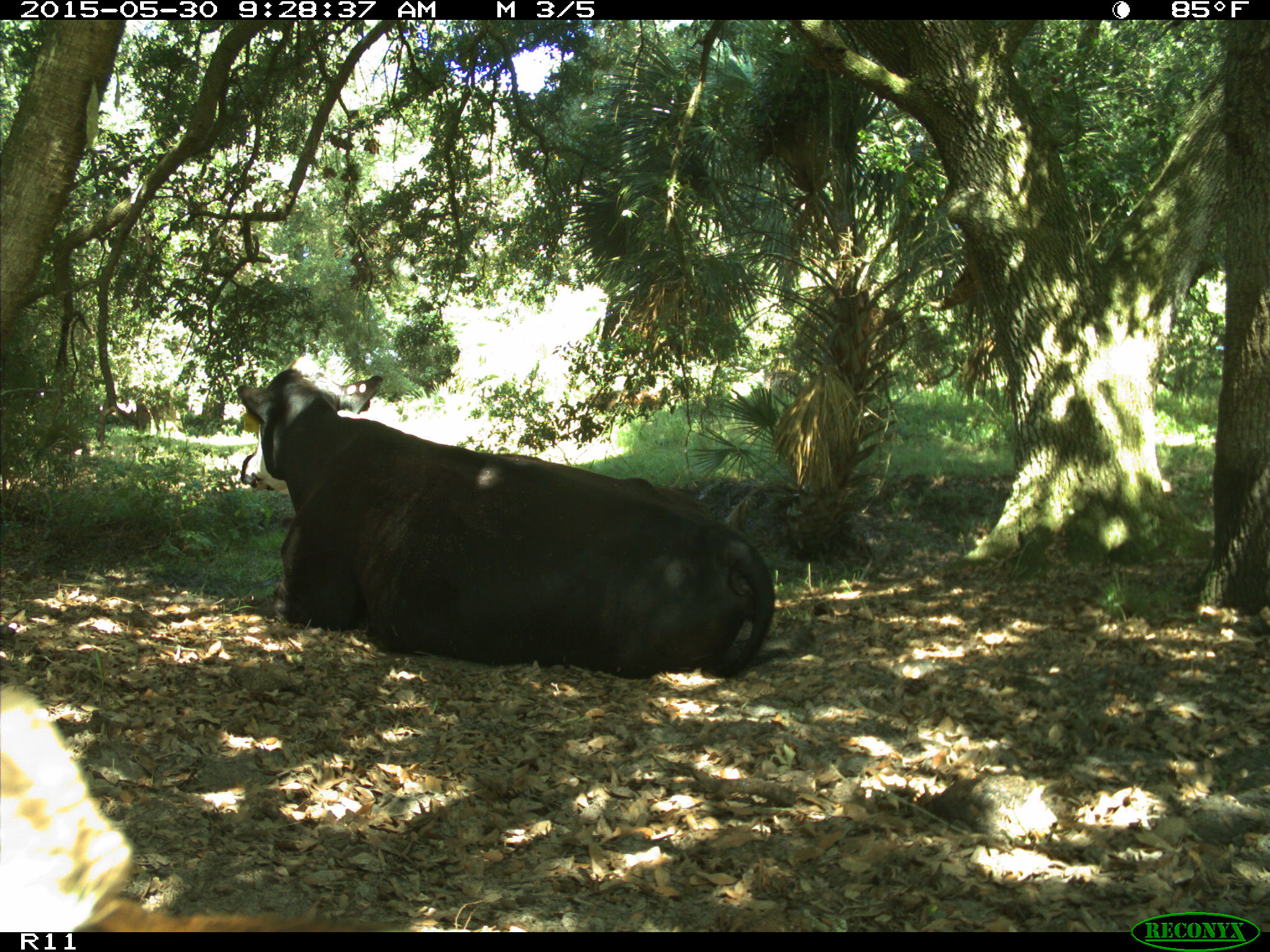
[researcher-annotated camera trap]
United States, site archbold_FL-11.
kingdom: Animalia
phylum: Chordata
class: Mammalia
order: Artiodactyla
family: Bovidae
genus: Bos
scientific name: Bos taurus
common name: domestic cow